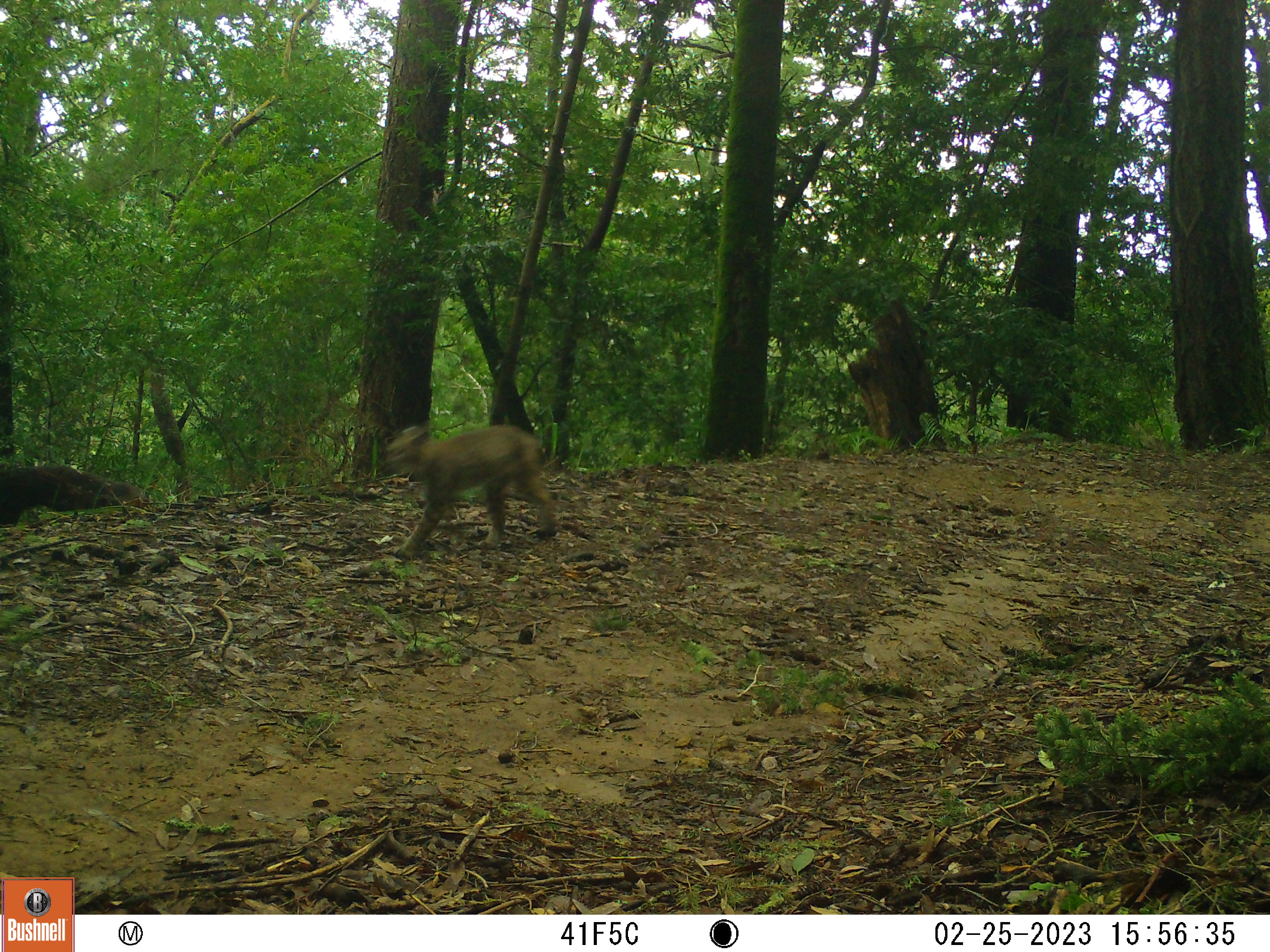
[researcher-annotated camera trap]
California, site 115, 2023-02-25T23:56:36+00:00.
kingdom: Animalia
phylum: Chordata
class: Mammalia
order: Carnivora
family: Felidae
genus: Lynx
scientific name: Lynx rufus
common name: bobcat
Bobcat (Lynx rufus).